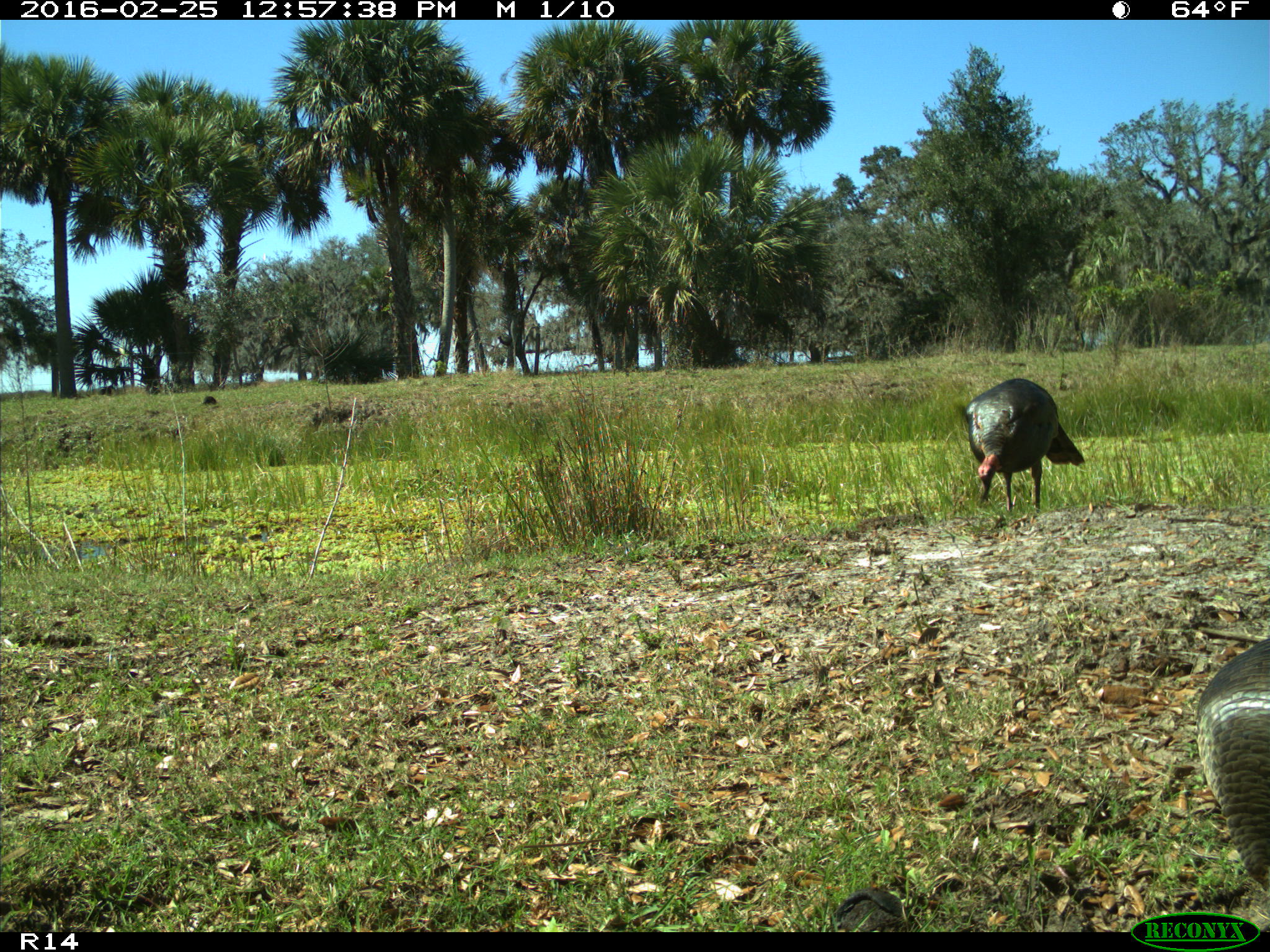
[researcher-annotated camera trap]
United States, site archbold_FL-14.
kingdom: Animalia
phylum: Chordata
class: Aves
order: Galliformes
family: Phasianidae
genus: Meleagris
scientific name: Meleagris gallopavo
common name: wild turkey